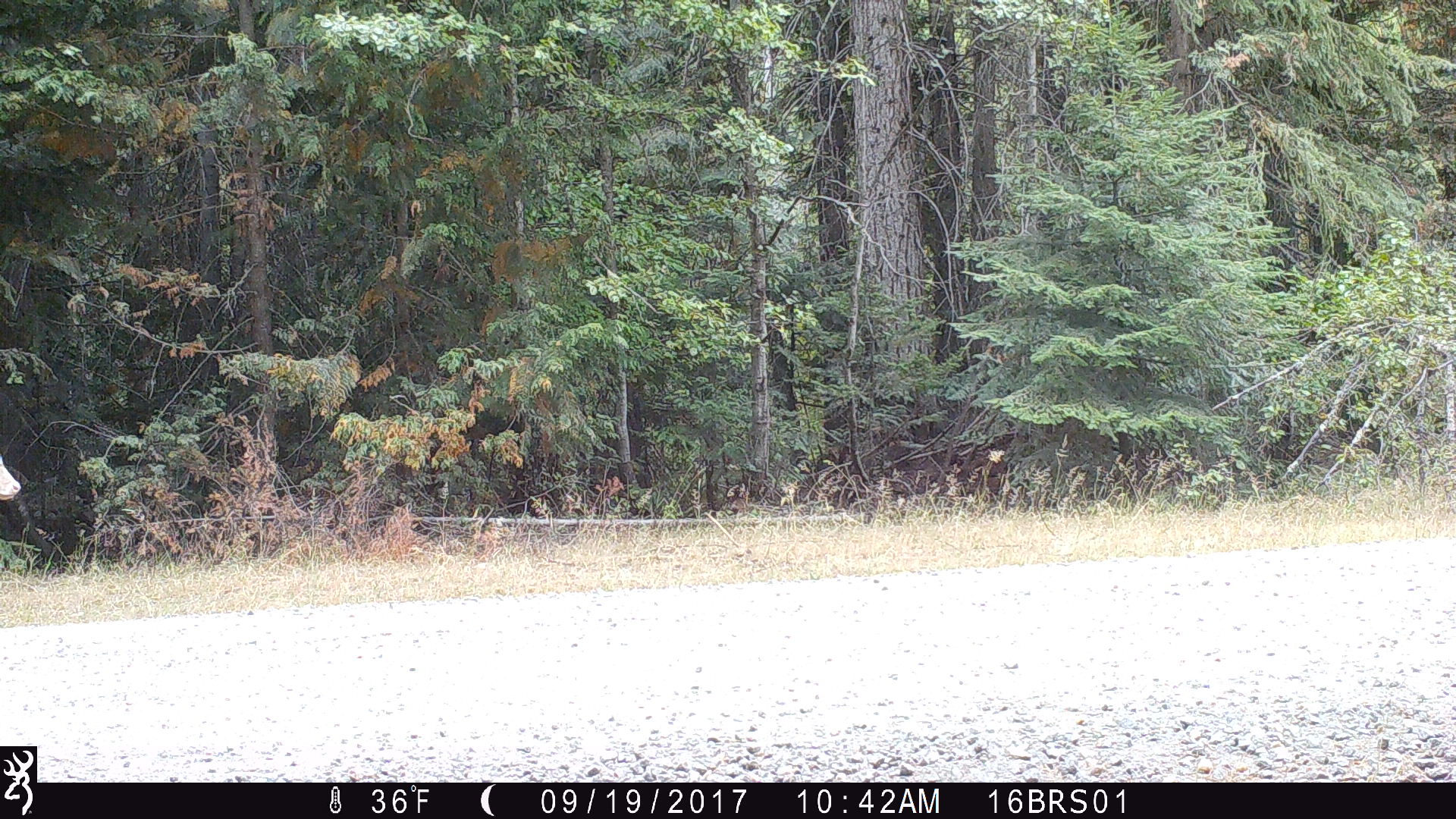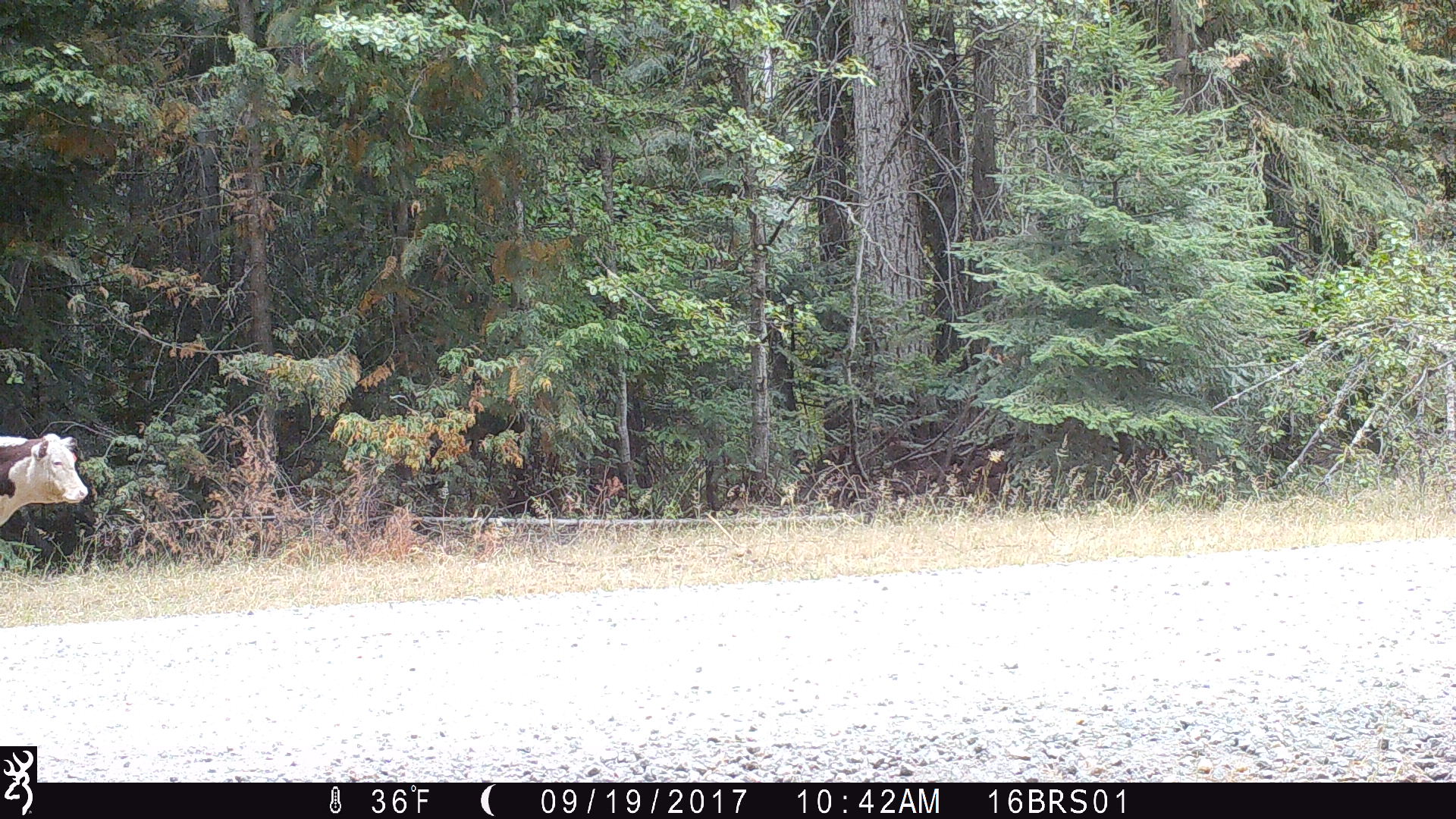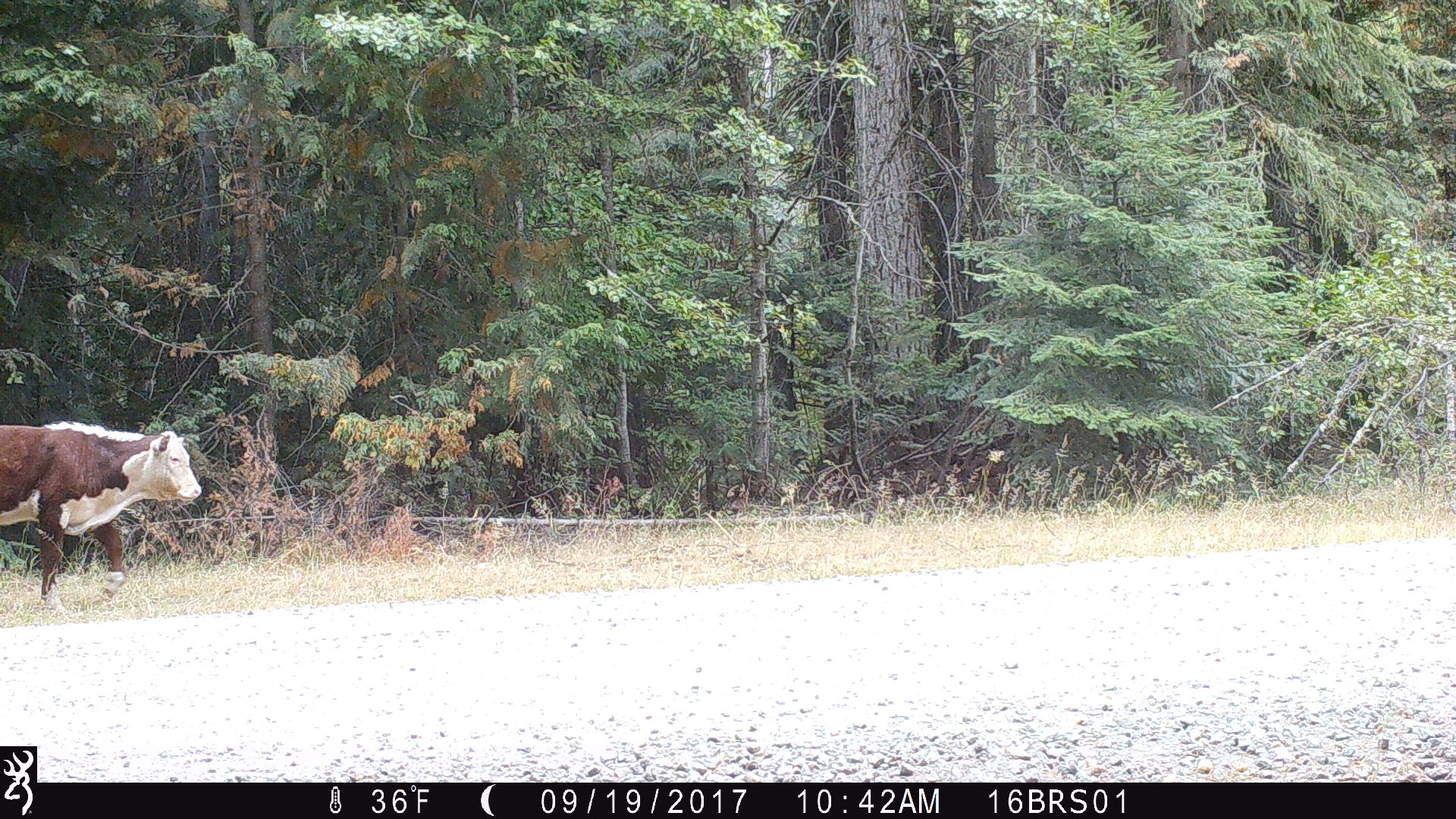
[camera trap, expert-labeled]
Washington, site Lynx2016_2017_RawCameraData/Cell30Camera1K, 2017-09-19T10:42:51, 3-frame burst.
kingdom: Animalia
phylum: Chordata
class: Mammalia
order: Artiodactyla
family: Bovidae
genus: Bos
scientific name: Bos taurus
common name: domestic cattle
Domestic cattle (Bos taurus). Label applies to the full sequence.